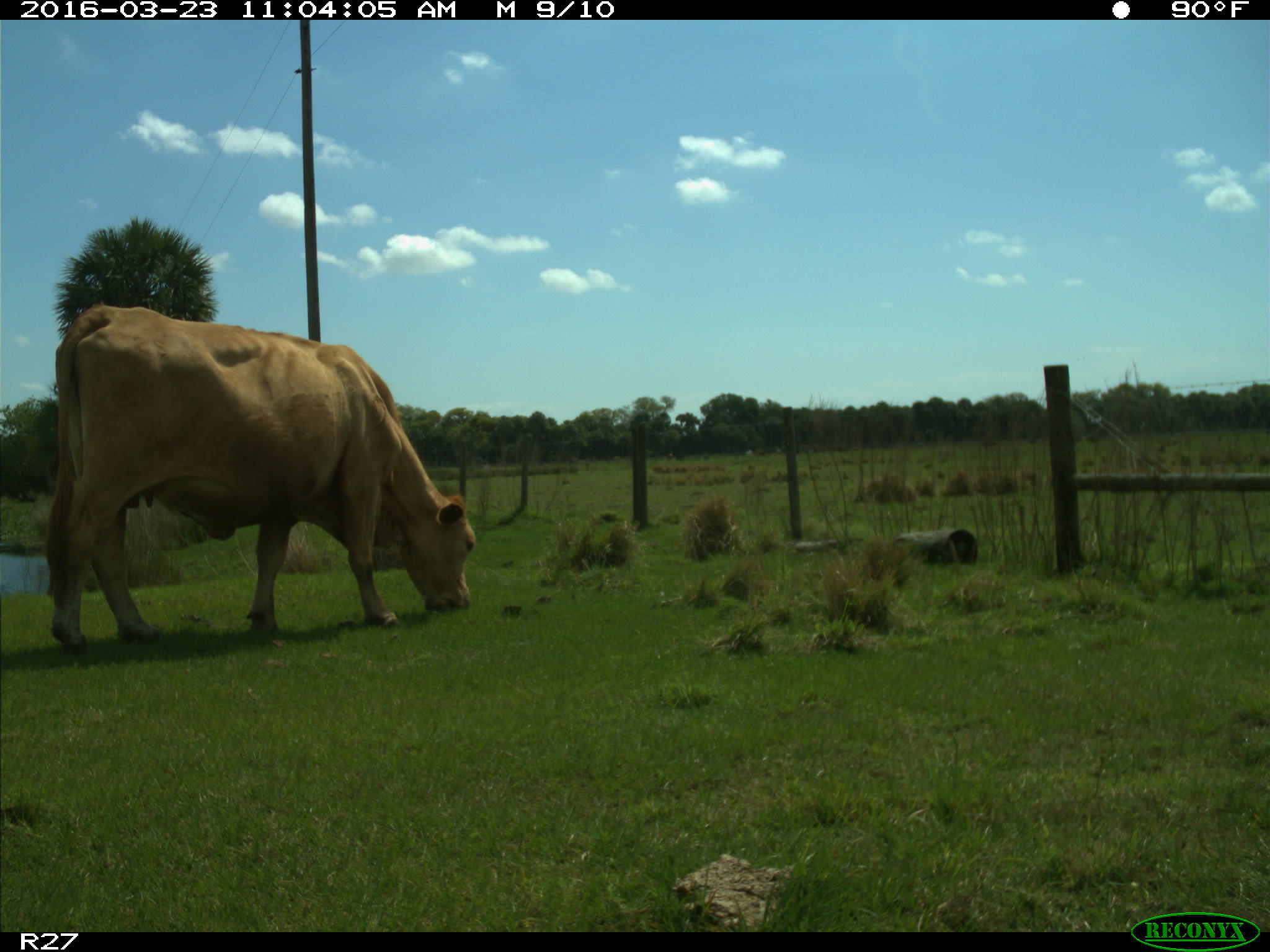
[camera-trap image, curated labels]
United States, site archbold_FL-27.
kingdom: Animalia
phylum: Chordata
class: Mammalia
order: Artiodactyla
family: Bovidae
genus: Bos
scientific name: Bos taurus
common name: domestic cow